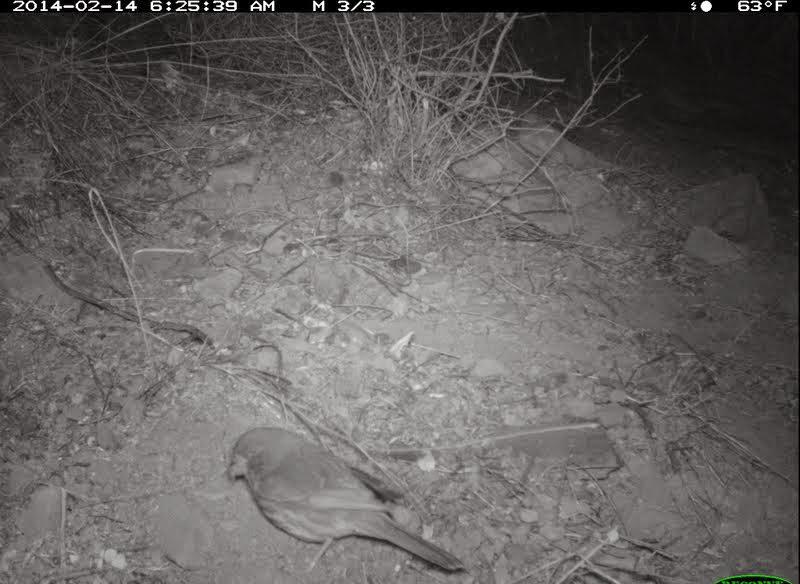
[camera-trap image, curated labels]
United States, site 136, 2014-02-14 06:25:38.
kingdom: Animalia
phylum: Chordata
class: Aves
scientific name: Aves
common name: bird